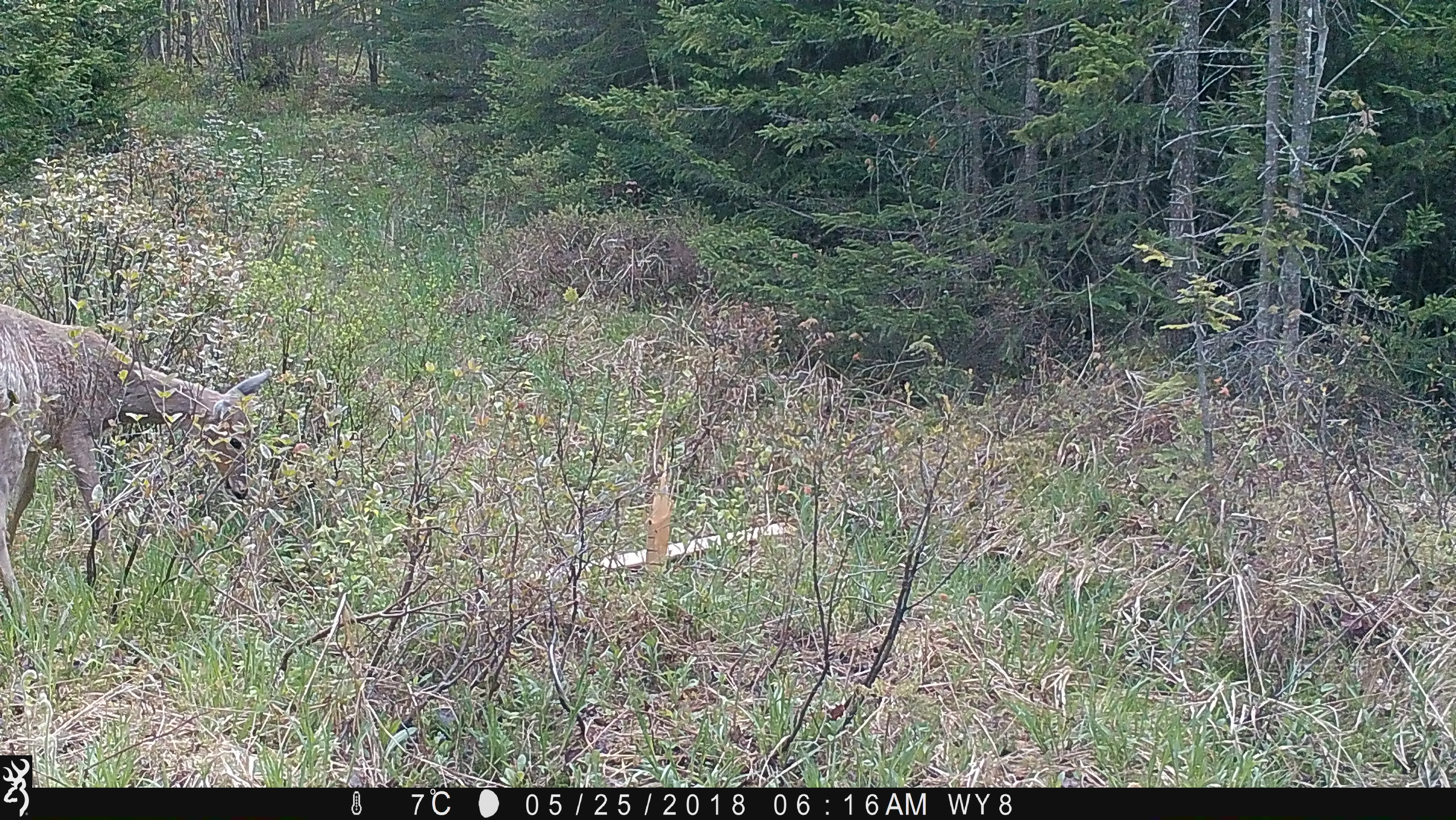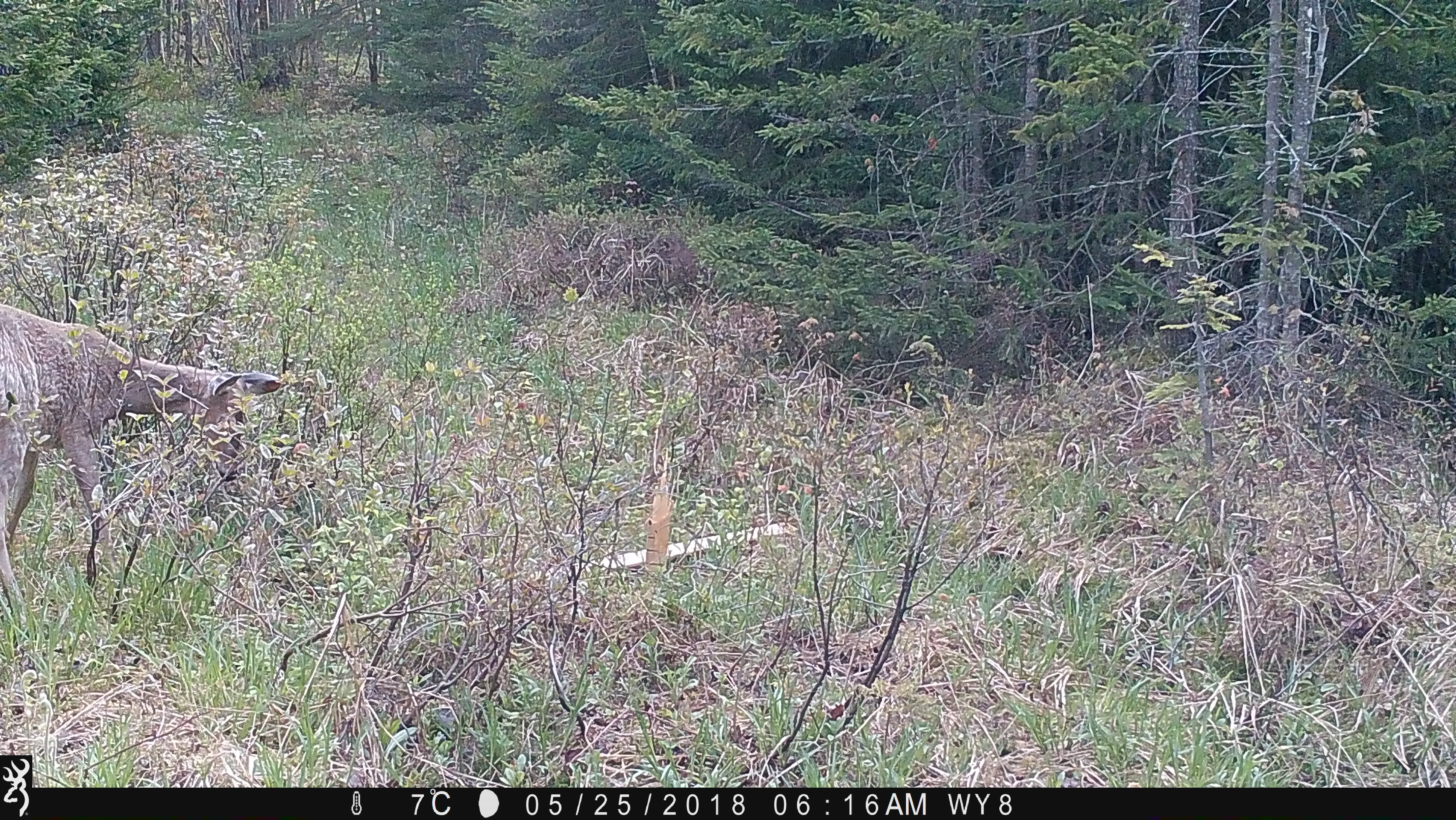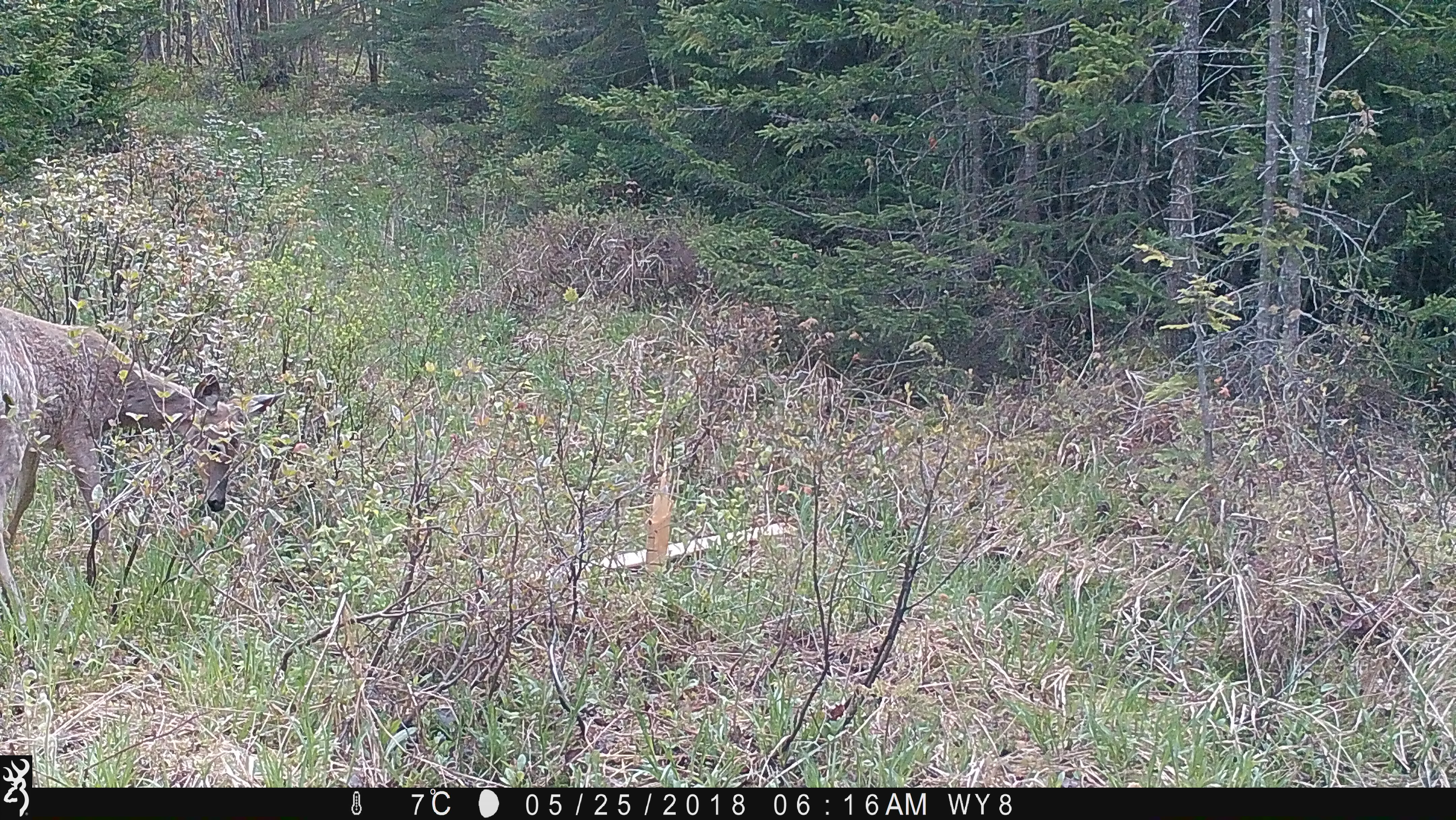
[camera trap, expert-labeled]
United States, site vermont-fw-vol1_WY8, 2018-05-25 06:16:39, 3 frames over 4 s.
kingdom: Animalia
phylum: Chordata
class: Mammalia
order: Artiodactyla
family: Cervidae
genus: Odocoileus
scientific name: Odocoileus virginianus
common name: white-tailed deer